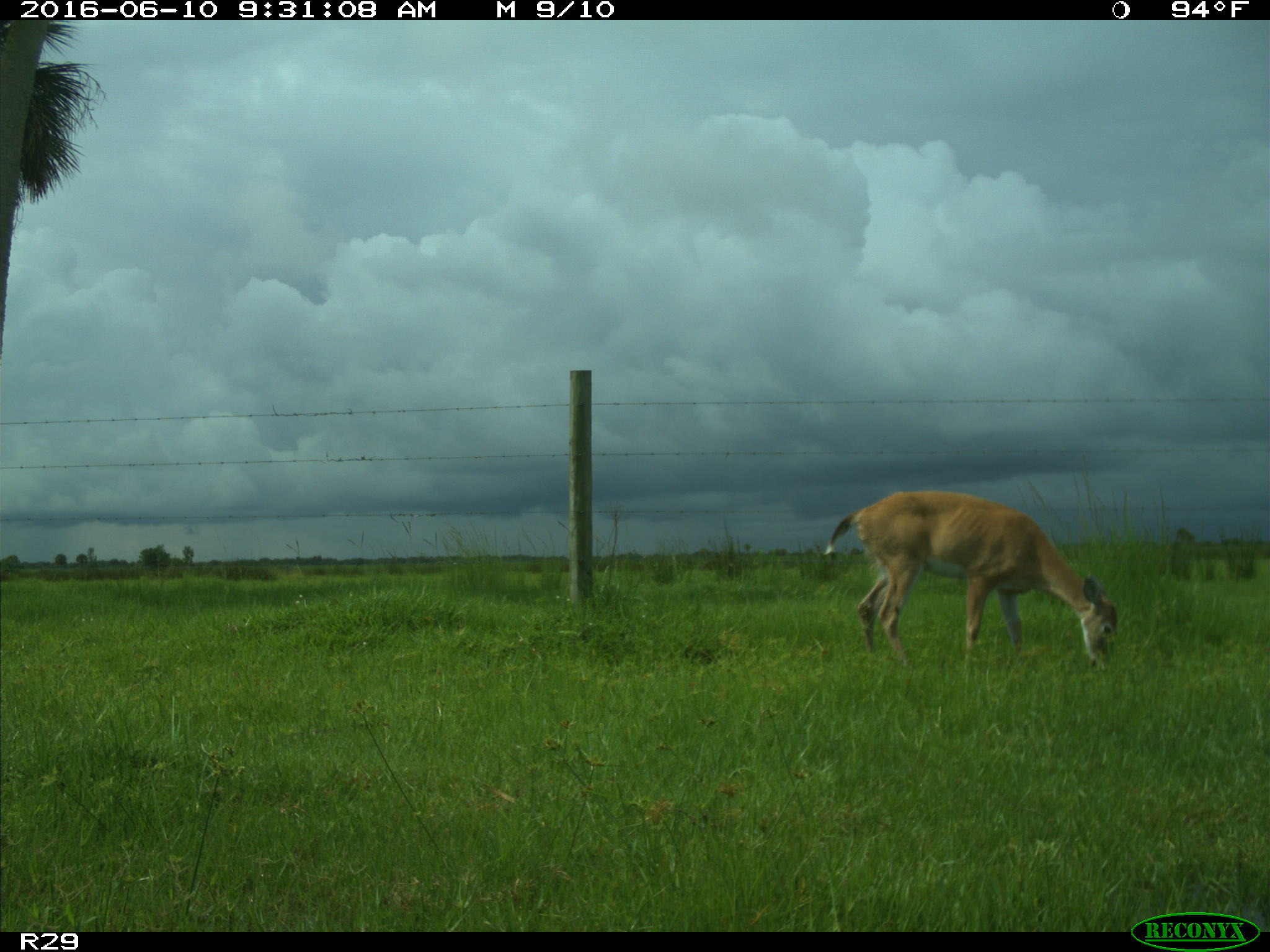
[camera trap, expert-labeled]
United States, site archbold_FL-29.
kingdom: Animalia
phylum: Chordata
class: Mammalia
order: Artiodactyla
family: Cervidae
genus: Odocoileus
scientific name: Odocoileus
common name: deer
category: unidentified deer